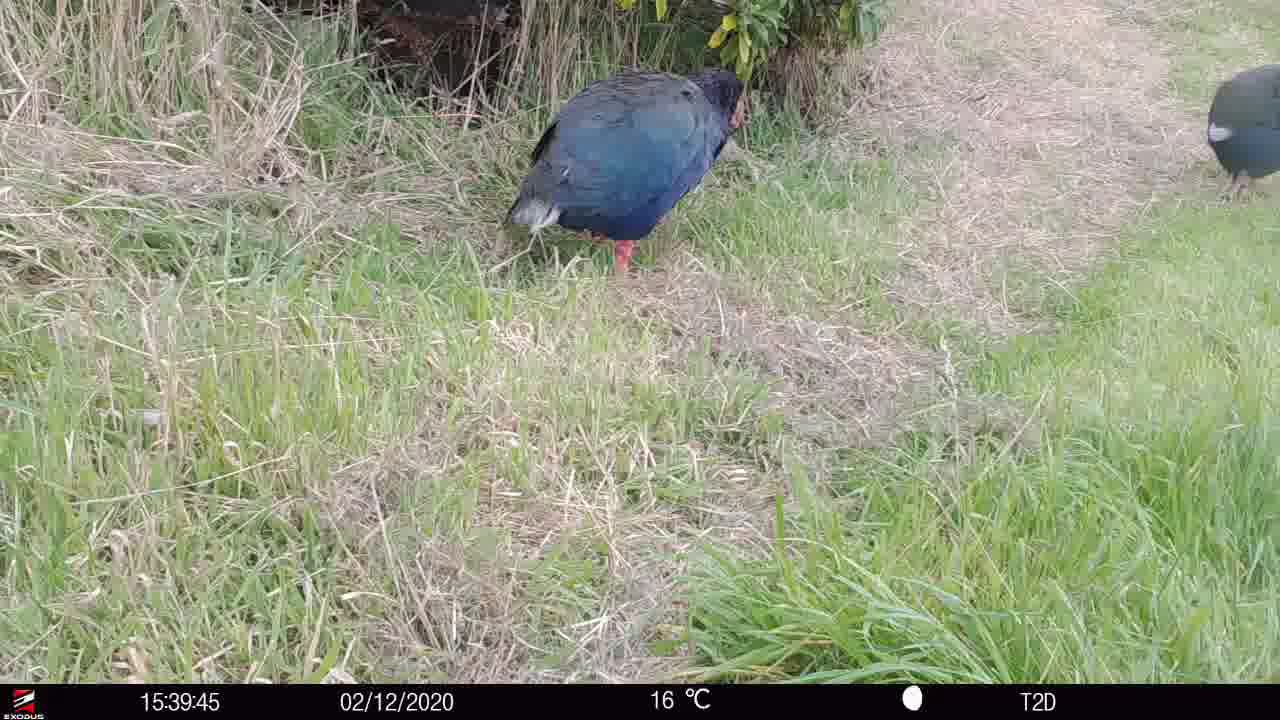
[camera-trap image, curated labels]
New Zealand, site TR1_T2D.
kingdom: Animalia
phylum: Chordata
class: Aves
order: Gruiformes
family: Rallidae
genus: Porphyrio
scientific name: Porphyrio mantelli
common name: takahe